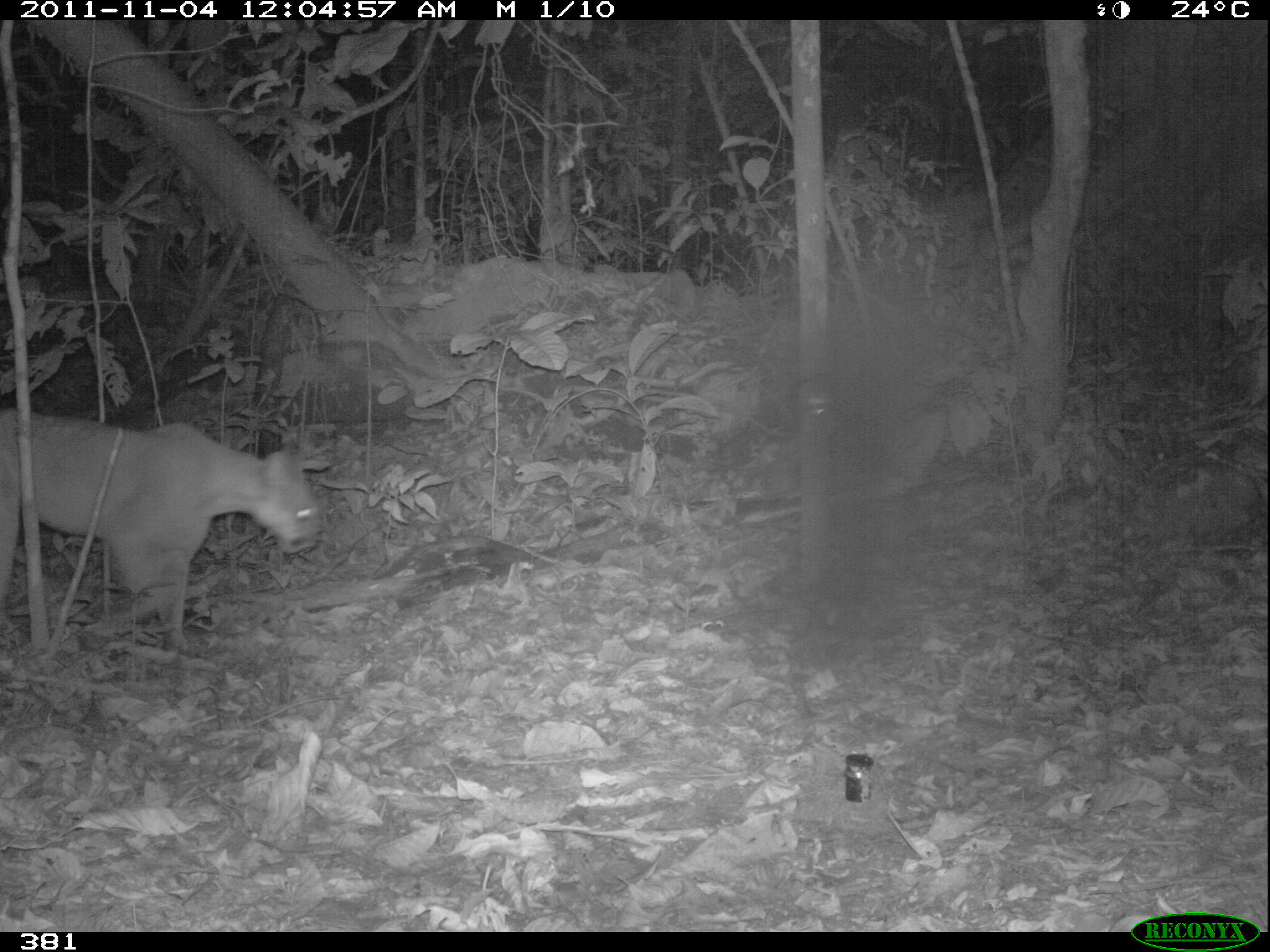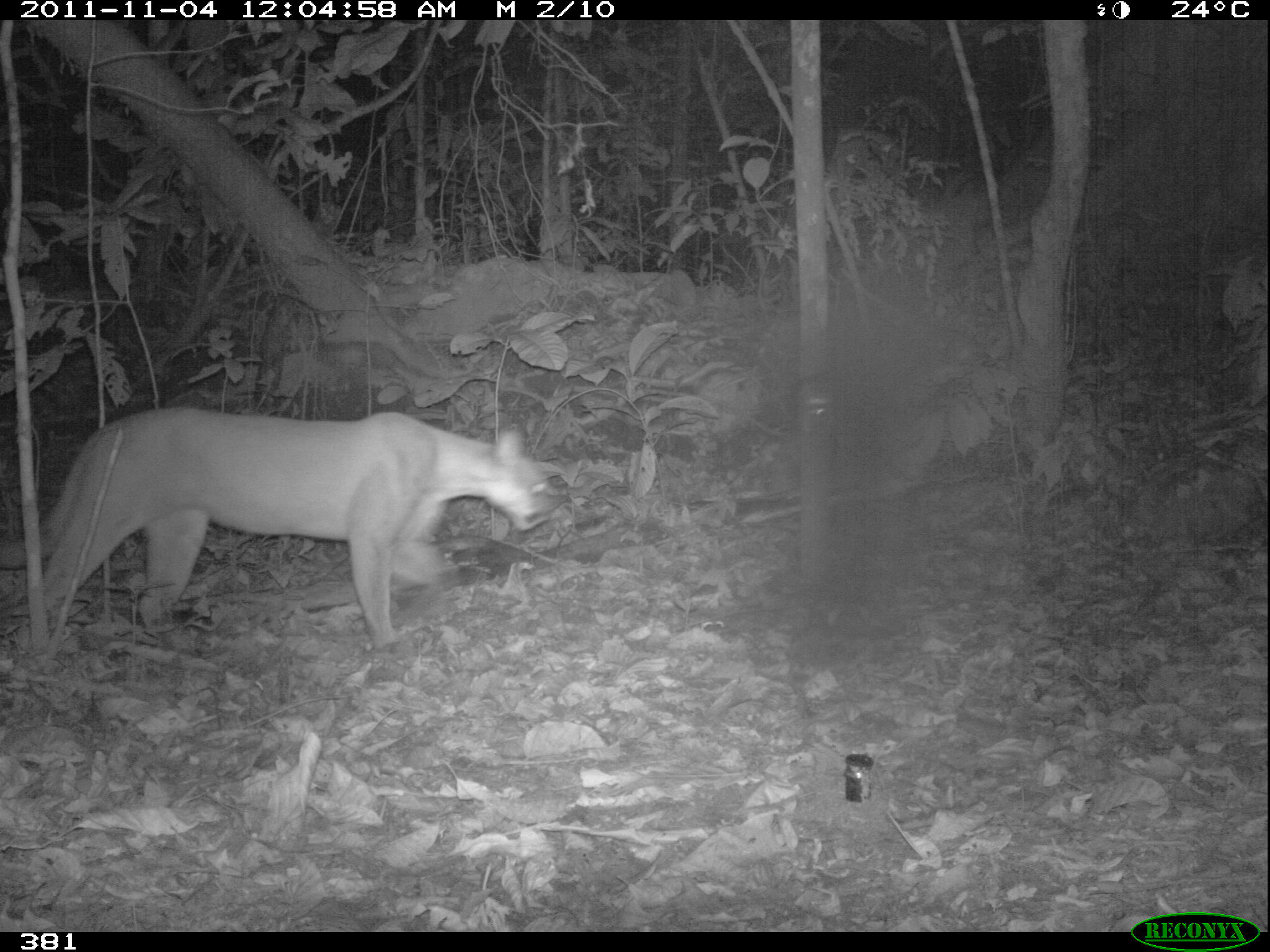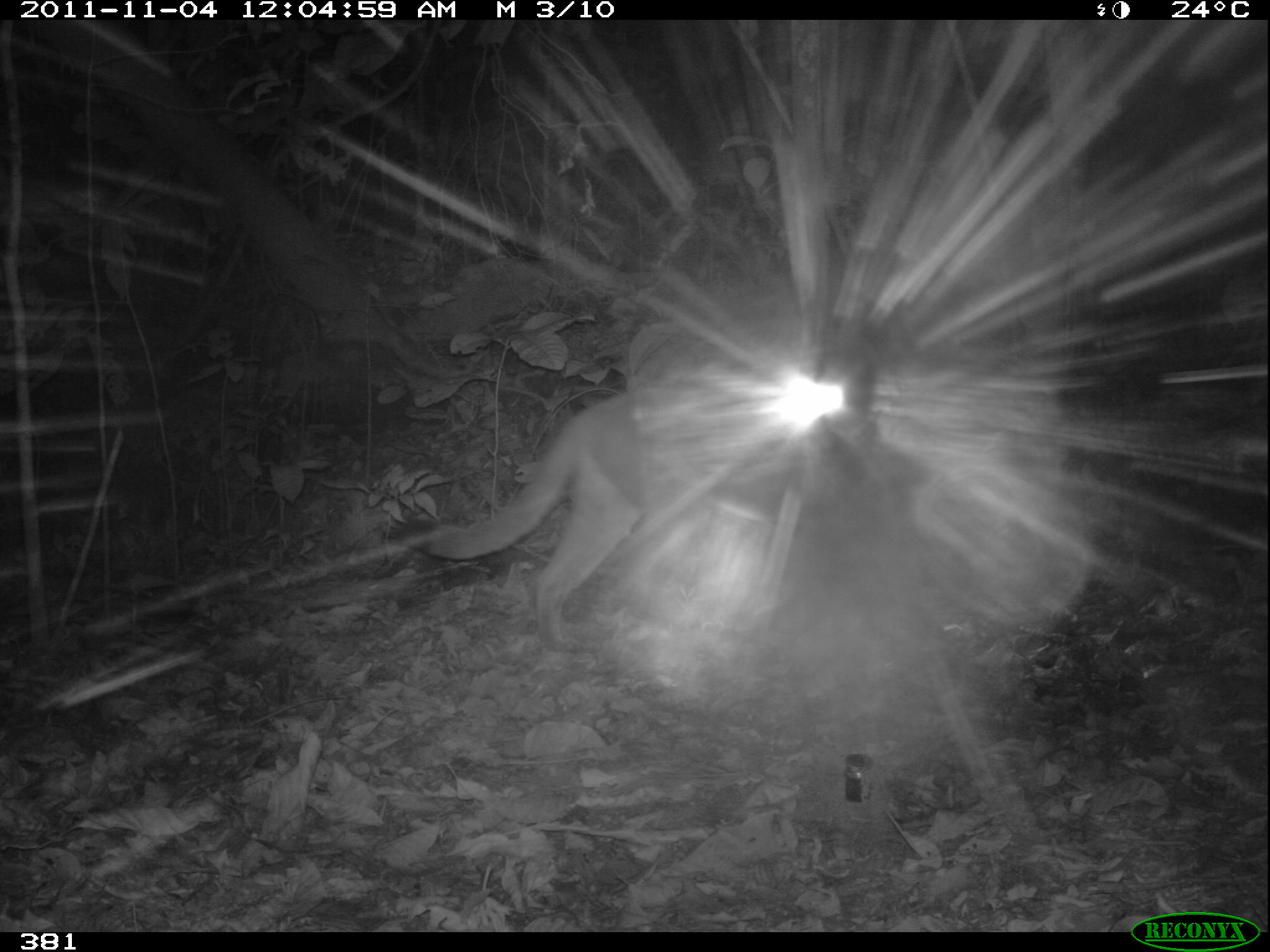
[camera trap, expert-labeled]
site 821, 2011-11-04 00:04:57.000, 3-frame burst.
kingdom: Animalia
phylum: Chordata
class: Mammalia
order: Carnivora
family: Felidae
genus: Puma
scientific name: Puma concolor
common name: mountain lion